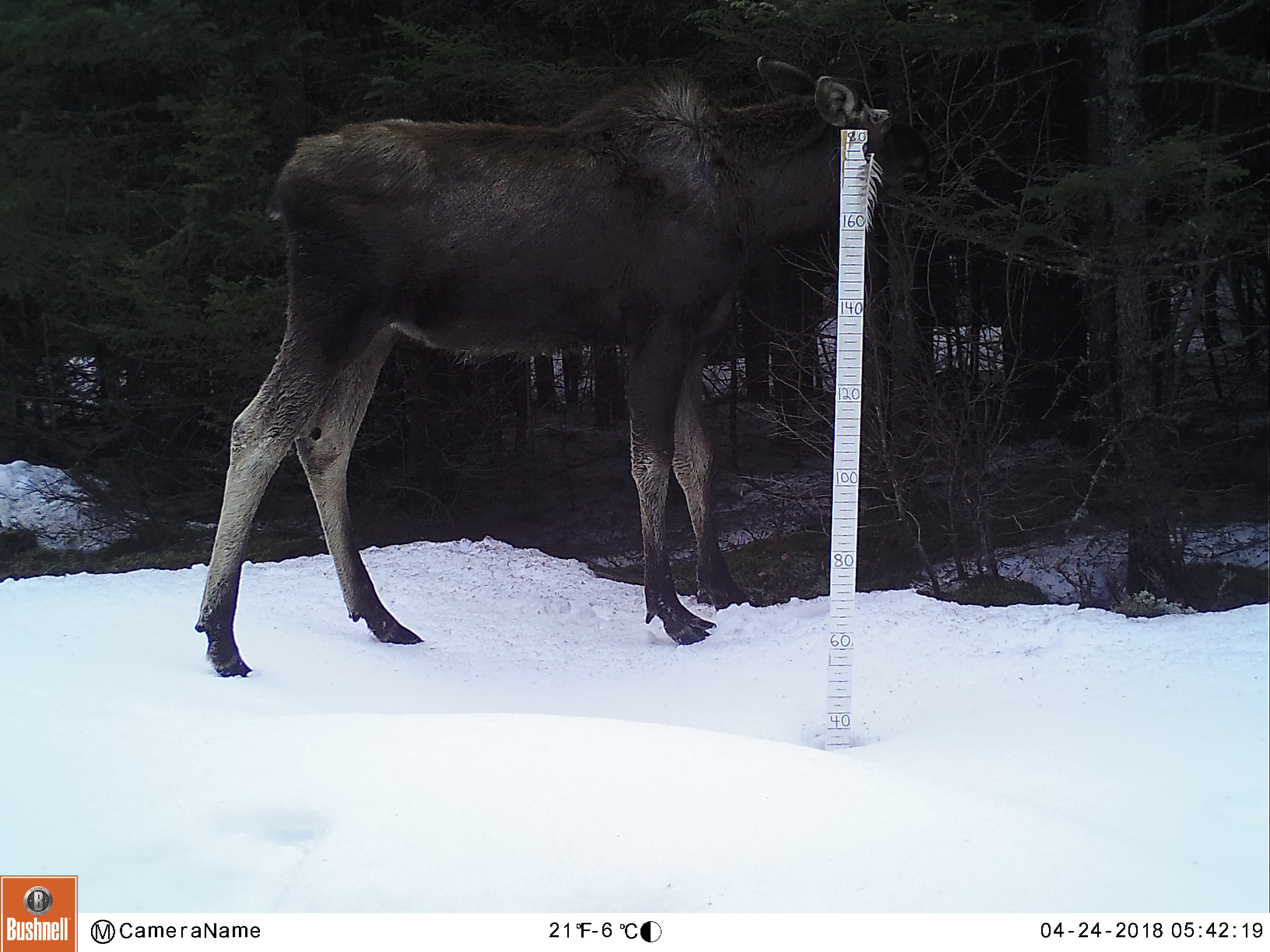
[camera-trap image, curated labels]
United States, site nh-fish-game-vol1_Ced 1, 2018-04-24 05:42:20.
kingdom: Animalia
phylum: Chordata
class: Mammalia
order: Artiodactyla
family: Cervidae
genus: Alces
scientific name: Alces alces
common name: moose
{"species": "moose (Alces alces)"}